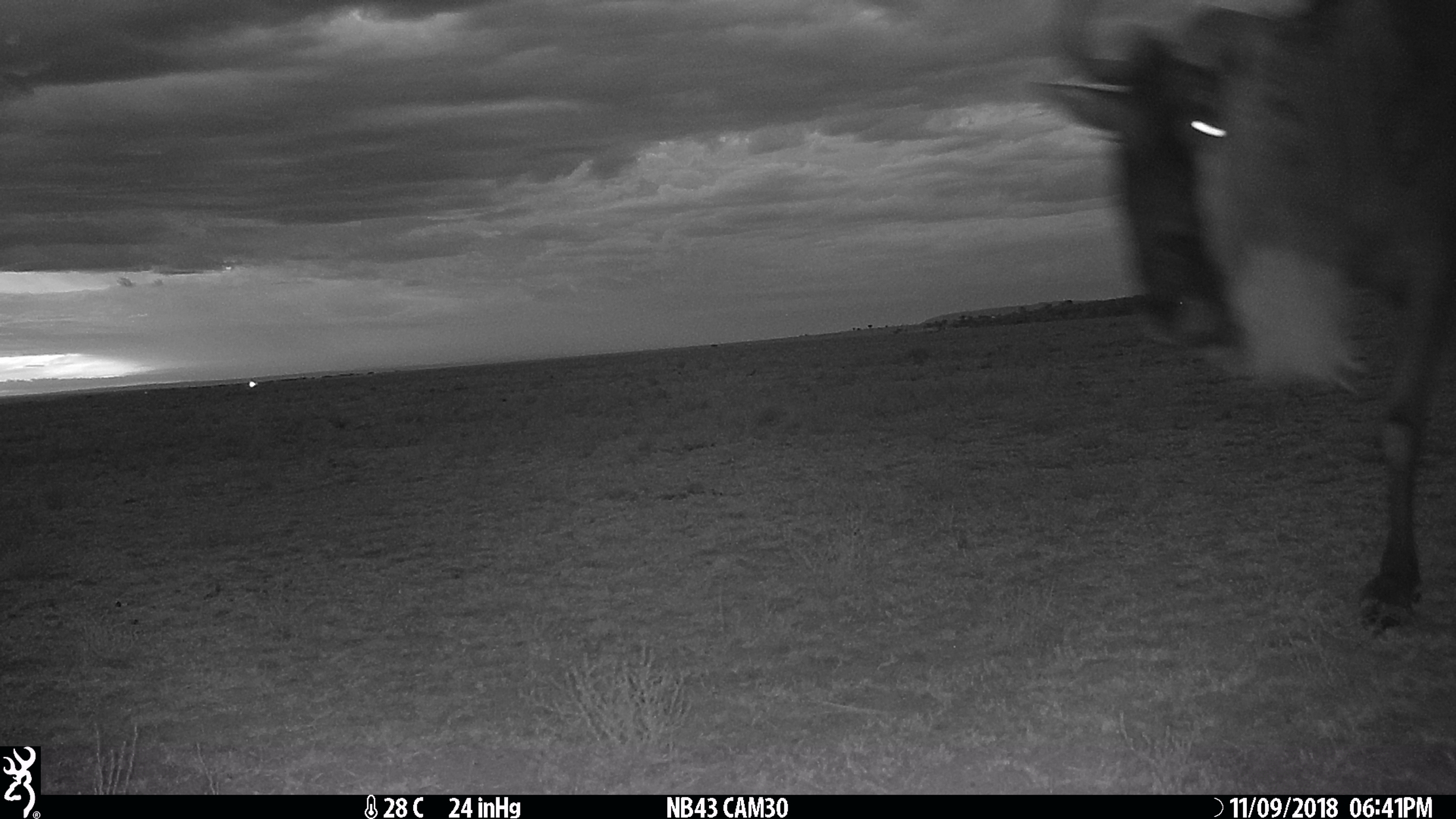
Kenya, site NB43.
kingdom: Animalia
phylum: Chordata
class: Mammalia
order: Artiodactyla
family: Bovidae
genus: Connochaetes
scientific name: Connochaetes taurinus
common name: blue wildebeest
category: wildebeest